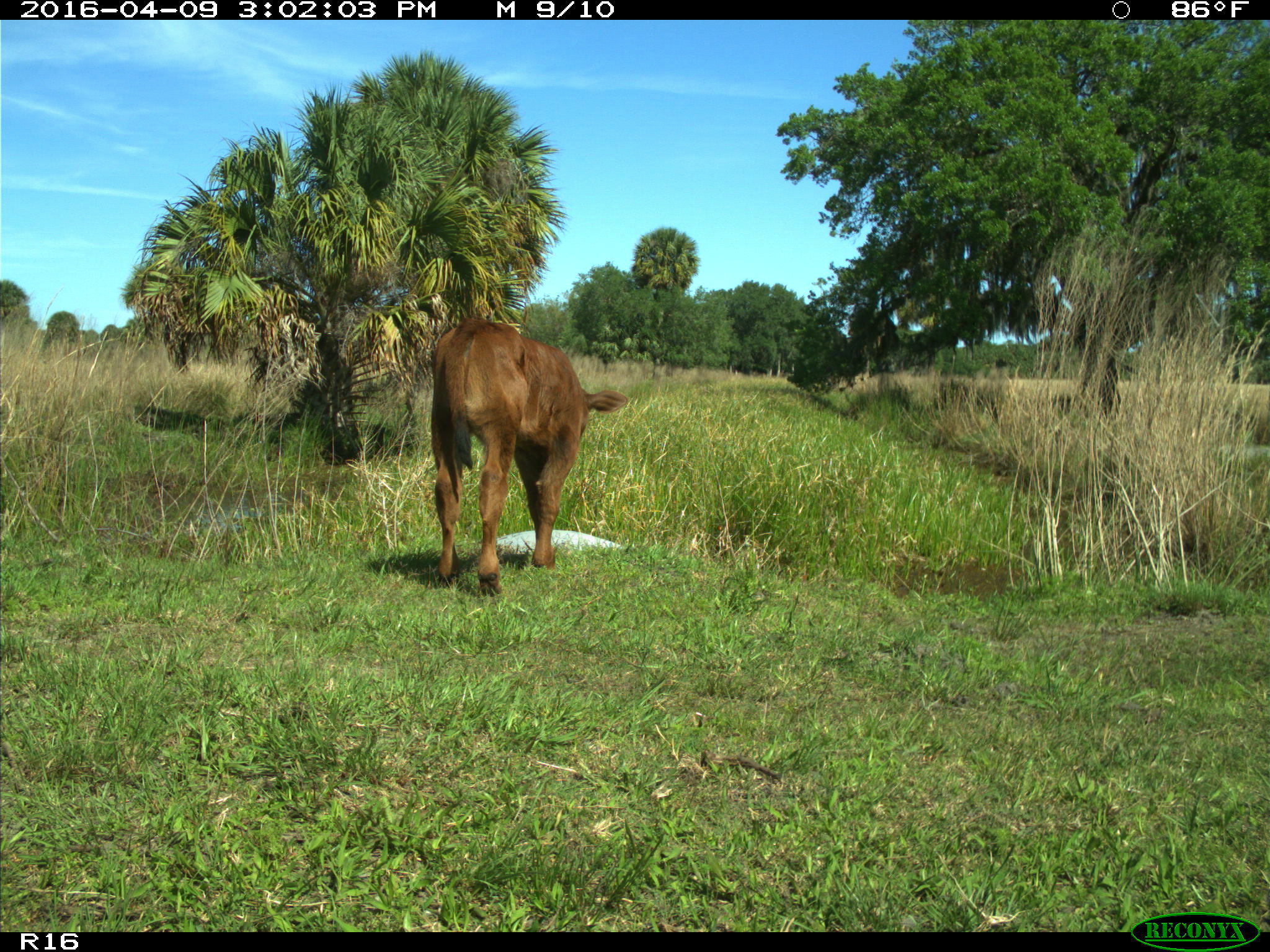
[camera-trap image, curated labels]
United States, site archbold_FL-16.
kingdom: Animalia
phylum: Chordata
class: Mammalia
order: Artiodactyla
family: Bovidae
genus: Bos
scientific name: Bos taurus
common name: domestic cow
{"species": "Bos taurus (domestic cow)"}